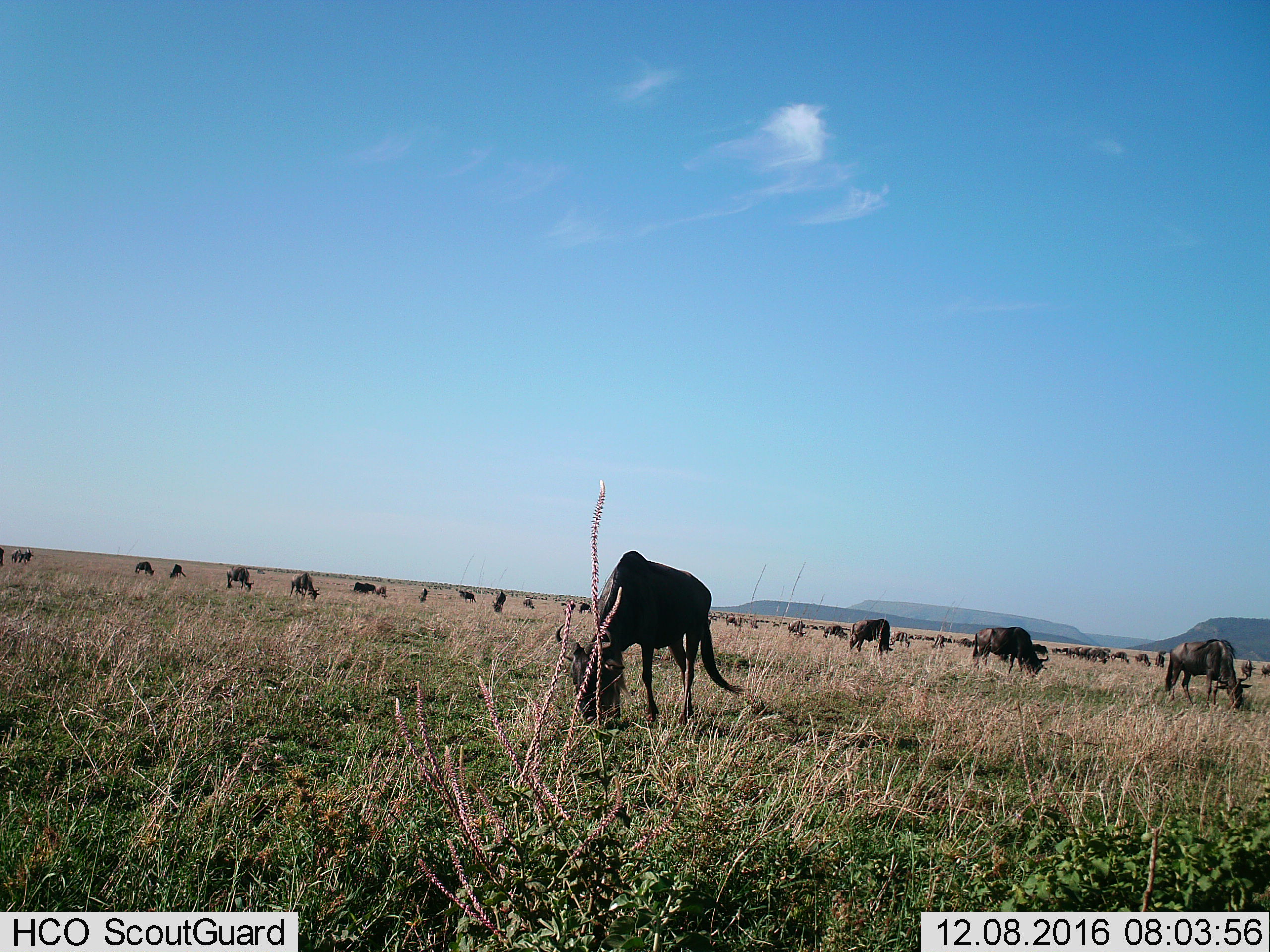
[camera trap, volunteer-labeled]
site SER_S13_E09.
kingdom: Animalia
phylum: Chordata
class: Mammalia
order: Artiodactyla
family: Bovidae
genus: Connochaetes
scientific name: Connochaetes taurinus taurinus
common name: blue wildebeest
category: wildebeestblue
Wildebeestblue (blue wildebeest) (Connochaetes taurinus taurinus), count 11-50. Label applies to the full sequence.